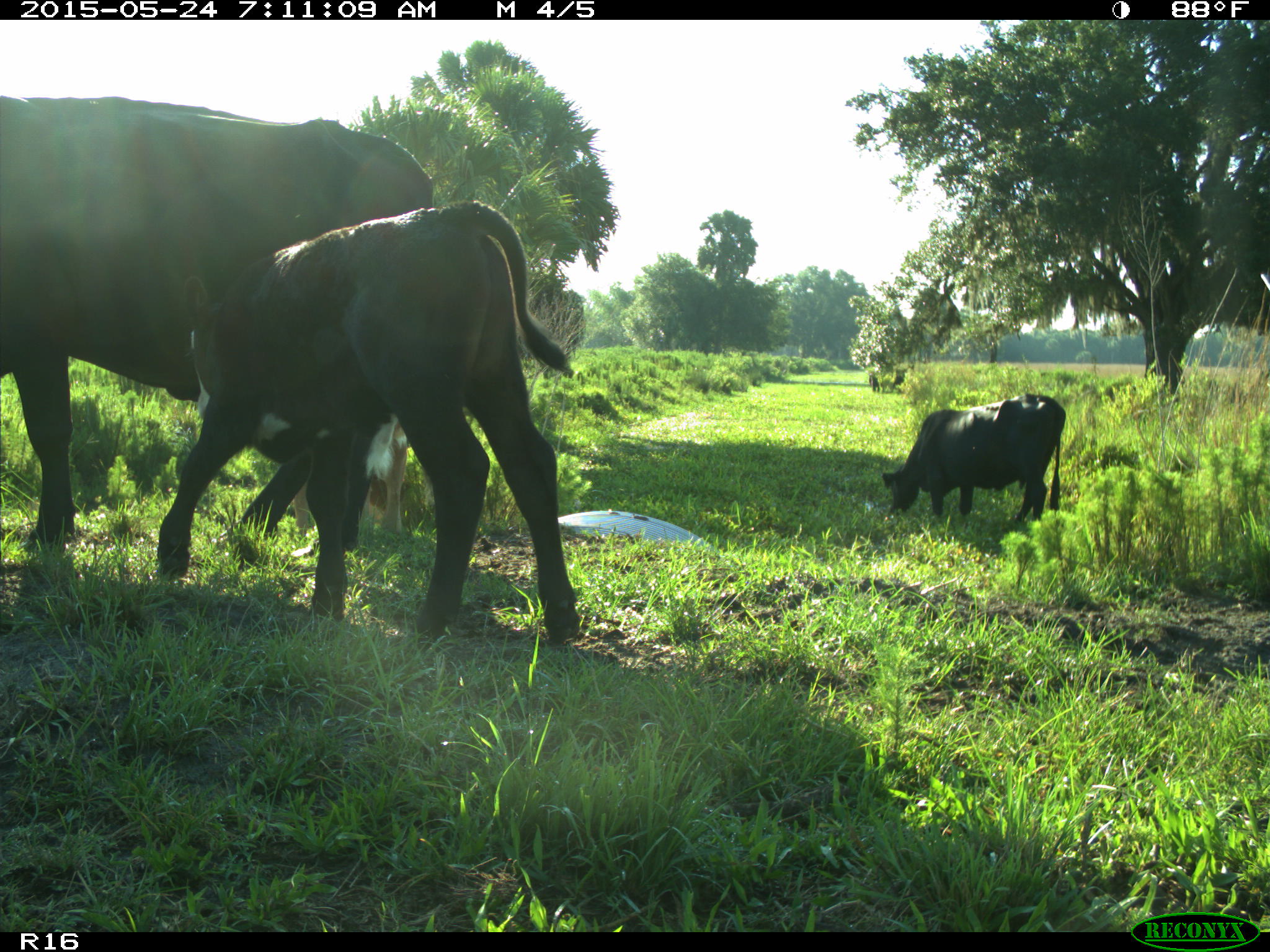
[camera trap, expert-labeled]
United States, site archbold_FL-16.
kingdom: Animalia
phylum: Chordata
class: Mammalia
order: Artiodactyla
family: Bovidae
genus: Bos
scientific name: Bos taurus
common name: domestic cow